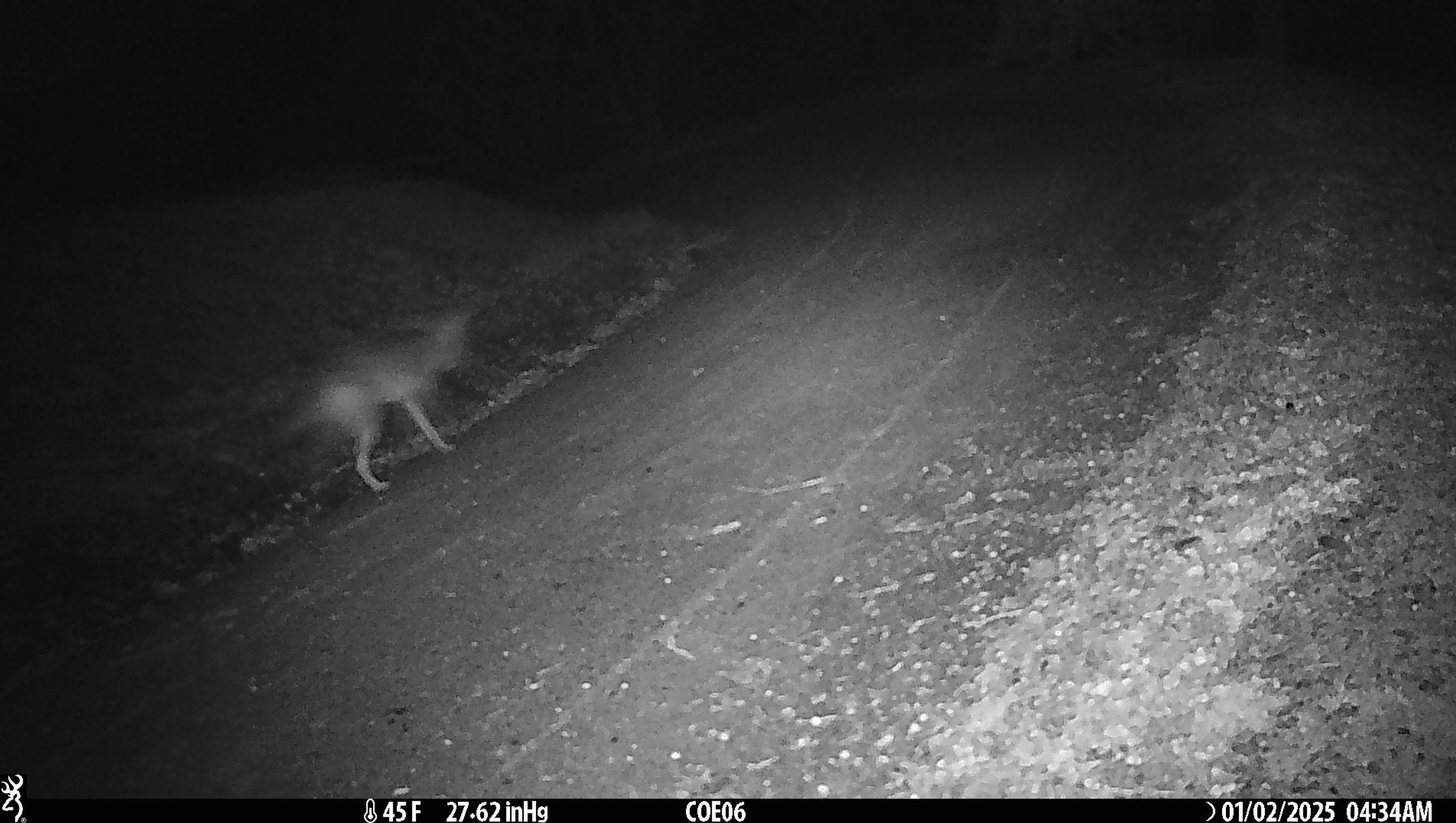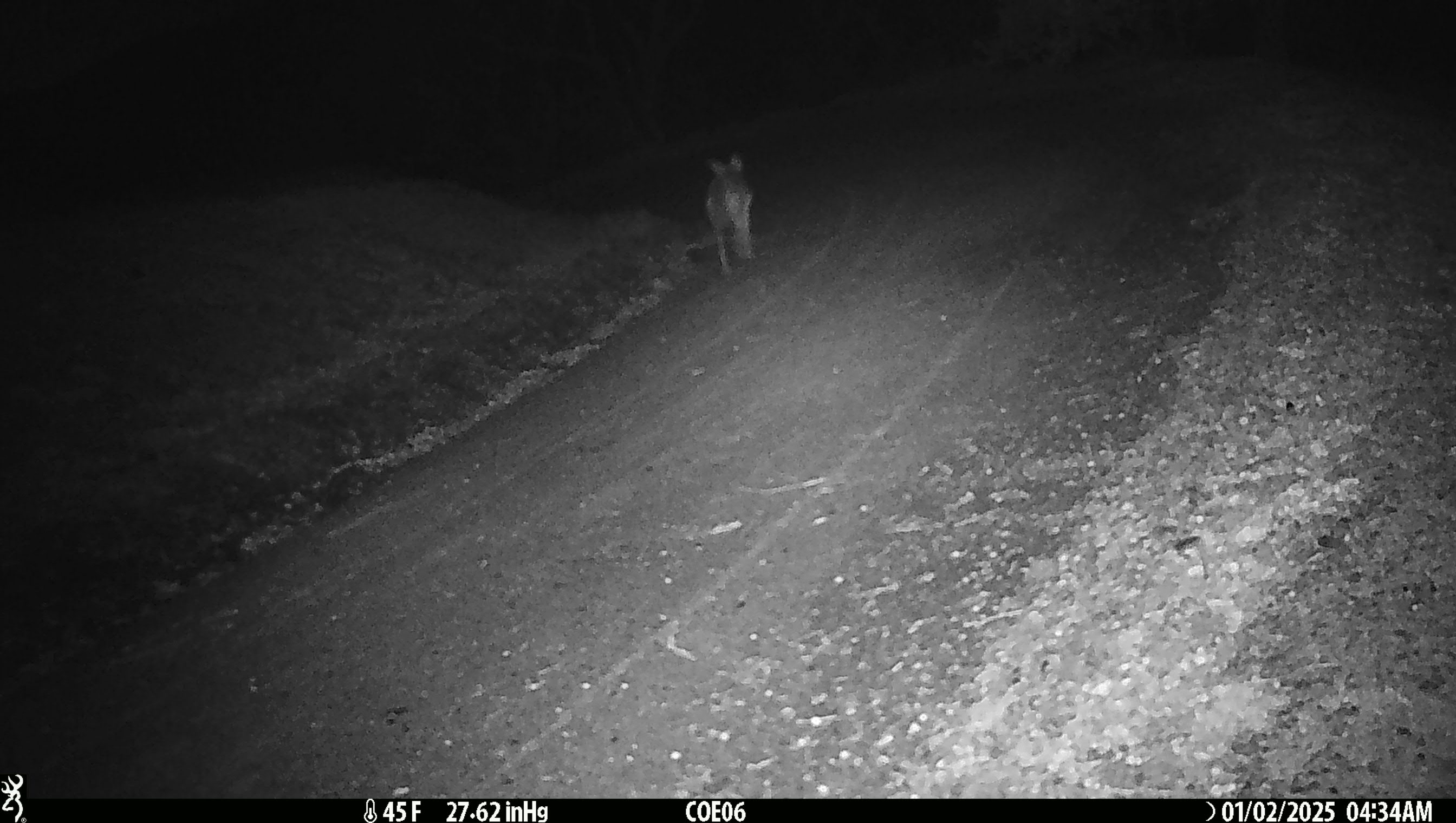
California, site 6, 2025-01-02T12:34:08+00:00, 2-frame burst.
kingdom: Animalia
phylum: Chordata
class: Mammalia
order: Carnivora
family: Canidae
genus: Canis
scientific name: Canis latrans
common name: coyote